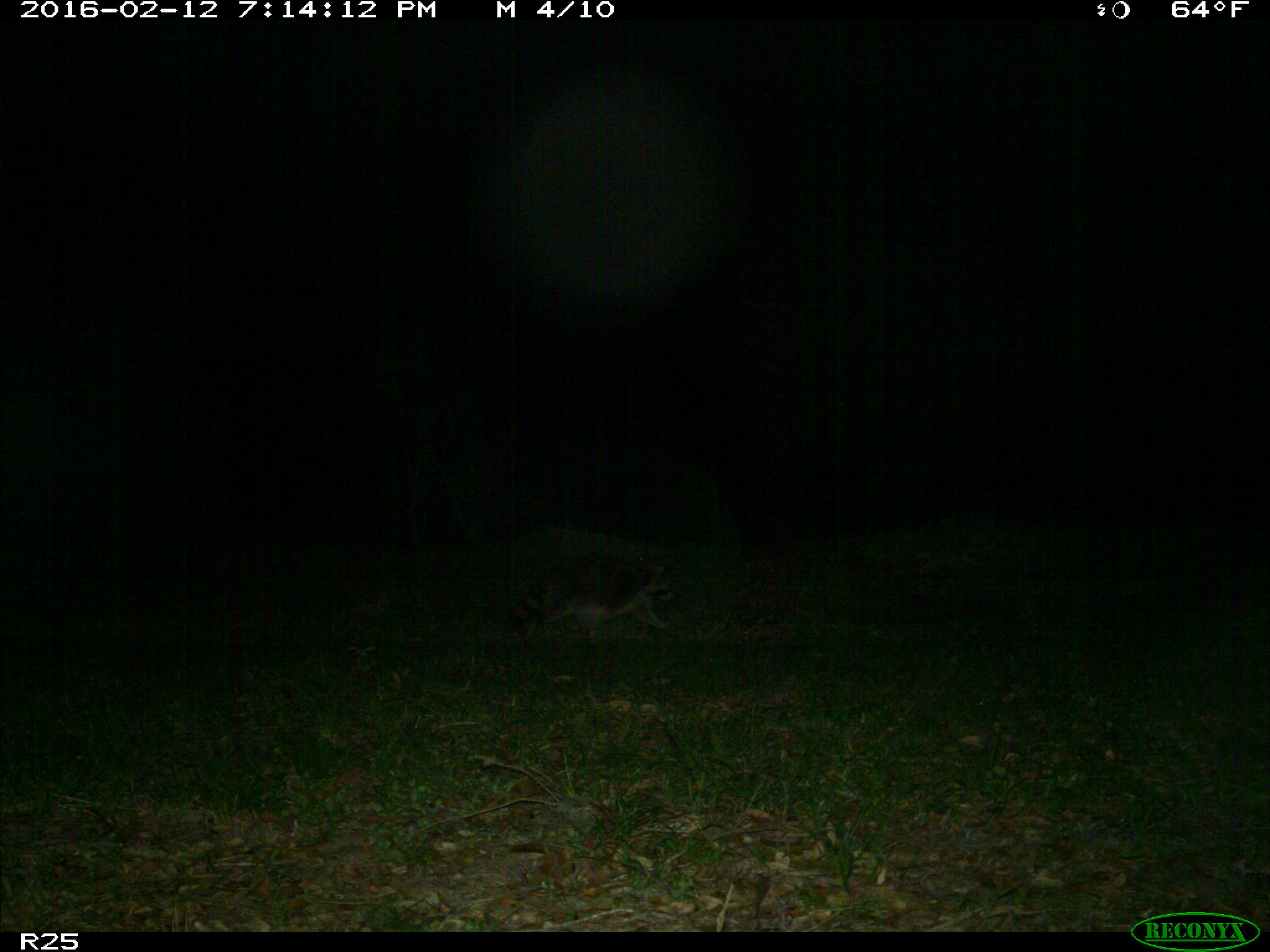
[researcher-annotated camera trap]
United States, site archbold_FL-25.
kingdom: Animalia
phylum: Chordata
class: Mammalia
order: Carnivora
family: Procyonidae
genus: Procyon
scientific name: Procyon lotor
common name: common raccoon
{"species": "Procyon lotor (common raccoon)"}